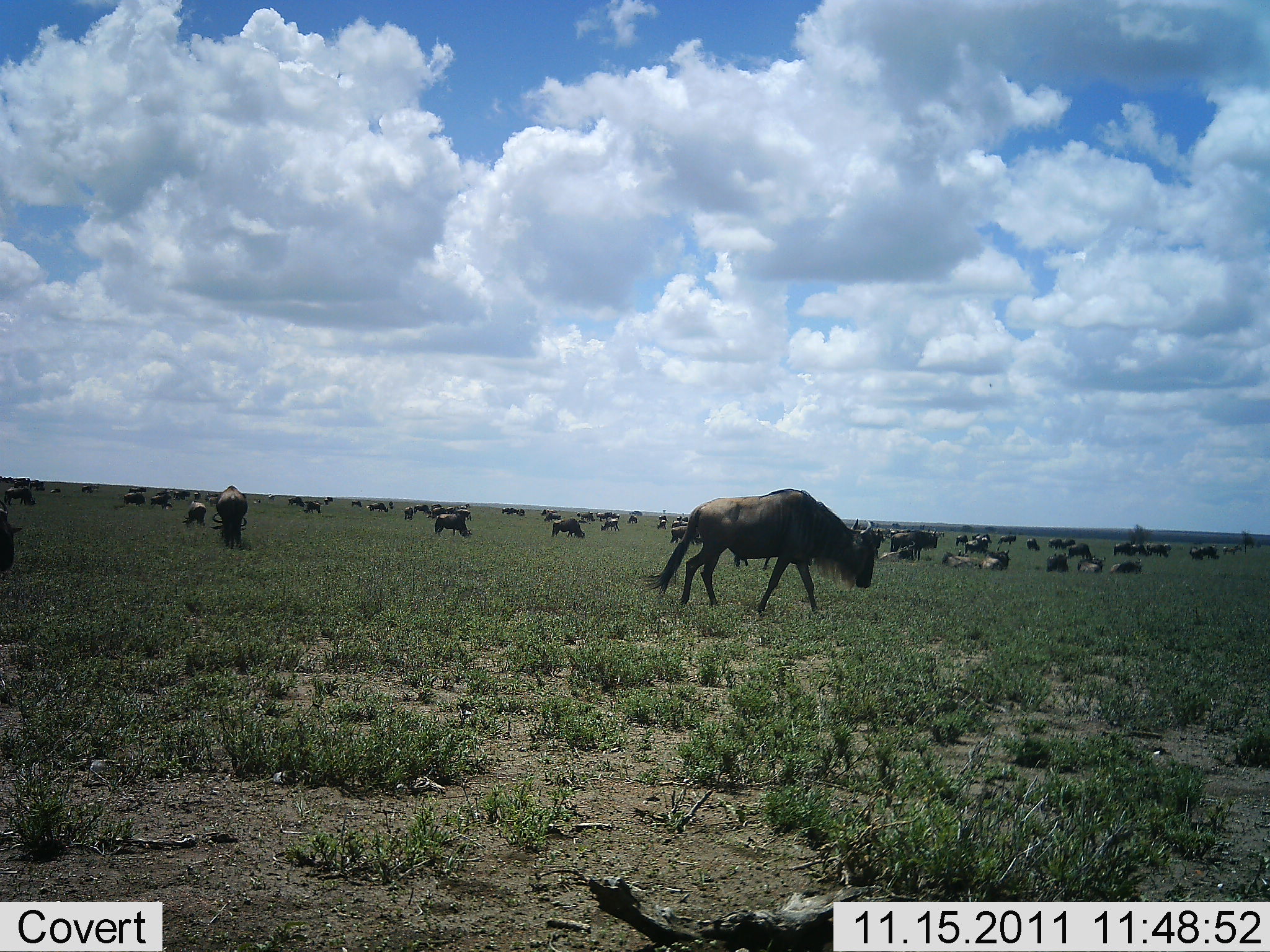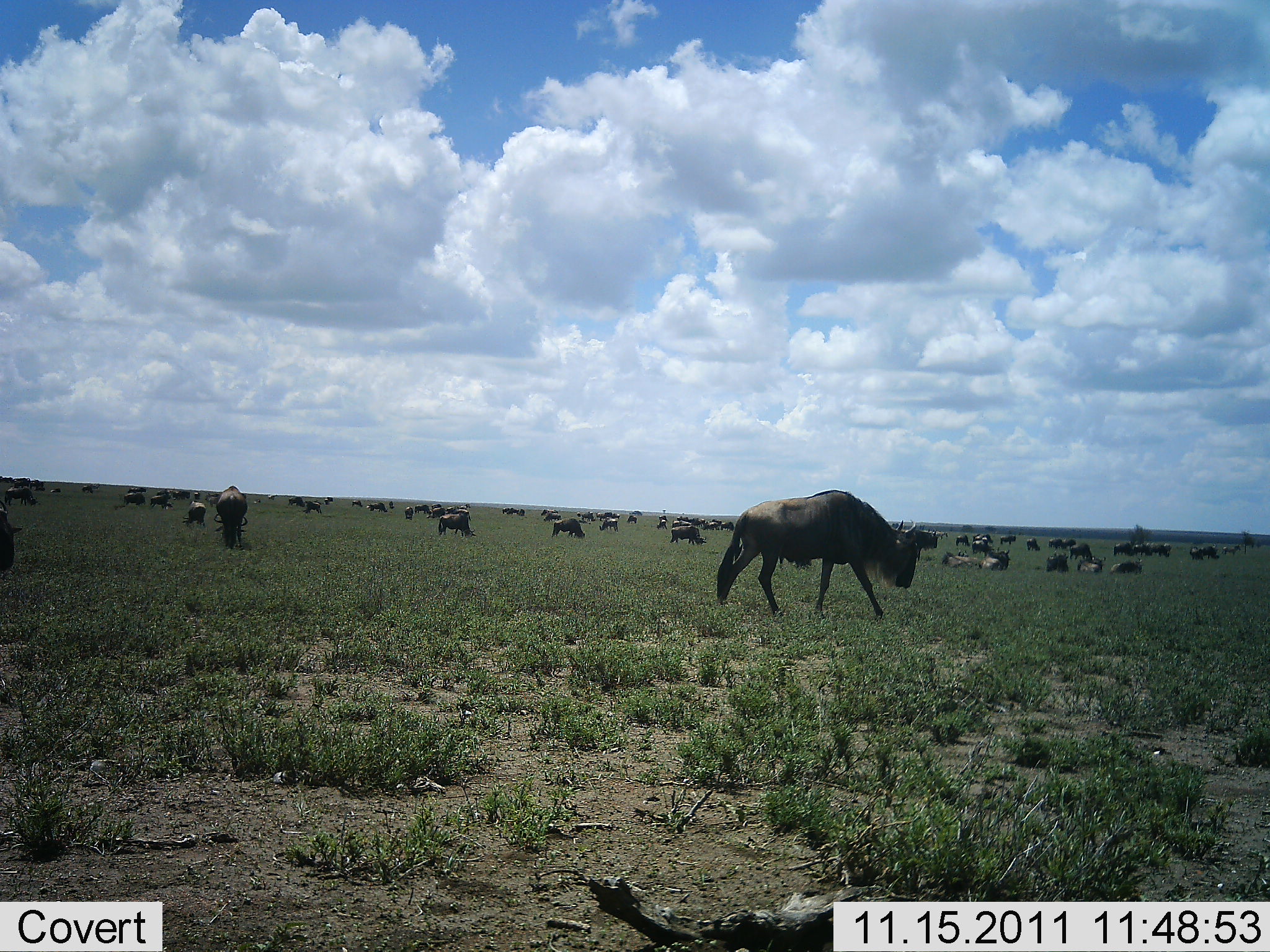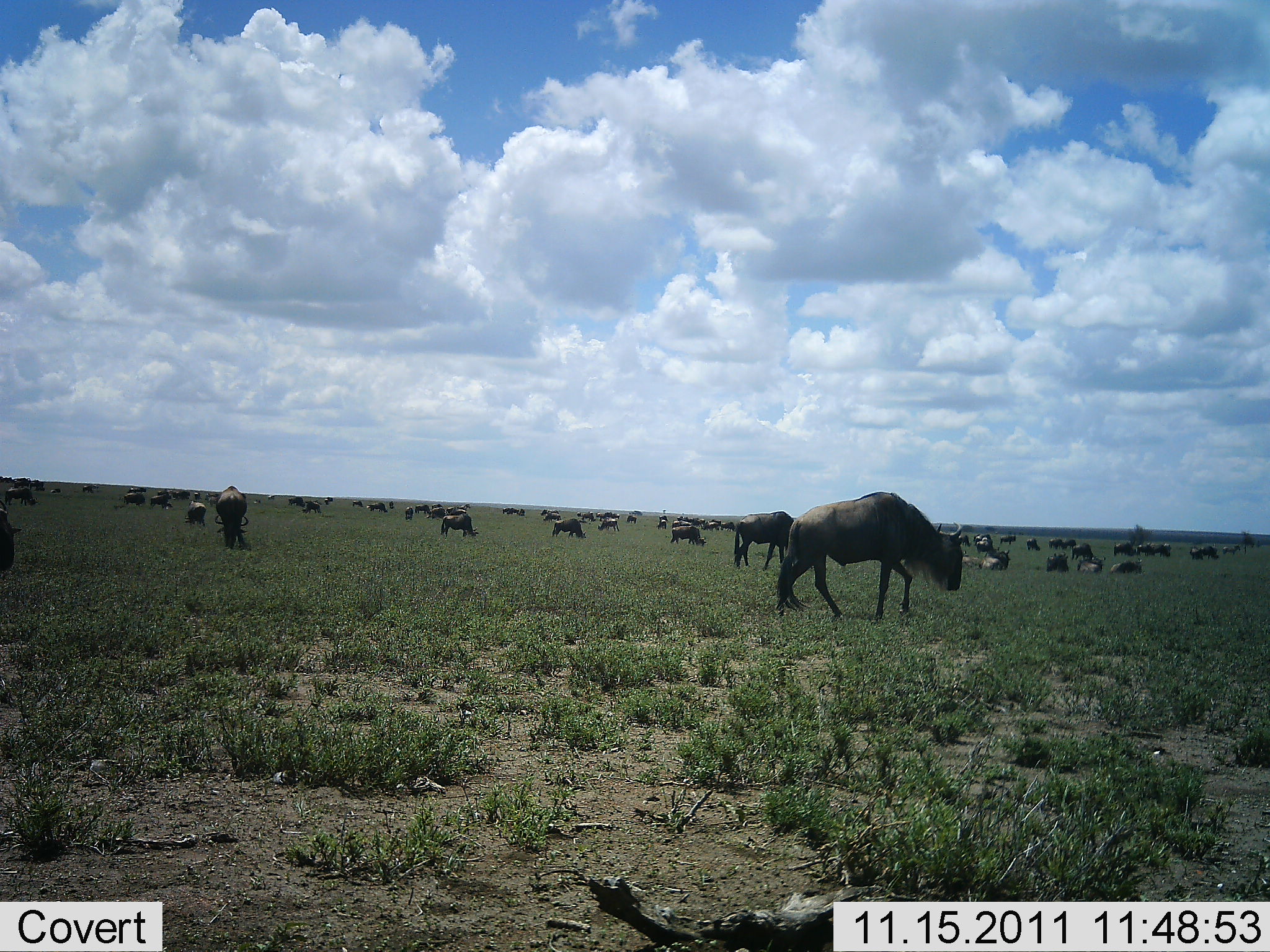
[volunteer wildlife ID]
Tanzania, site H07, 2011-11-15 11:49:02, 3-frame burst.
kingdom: Animalia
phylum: Chordata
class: Mammalia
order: Artiodactyla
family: Bovidae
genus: Connochaetes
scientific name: Connochaetes taurinus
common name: blue wildebeest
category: wildebeest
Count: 51+.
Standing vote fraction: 75%.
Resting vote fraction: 67%.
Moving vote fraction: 58%.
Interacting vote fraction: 25%.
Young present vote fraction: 8%.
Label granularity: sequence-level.